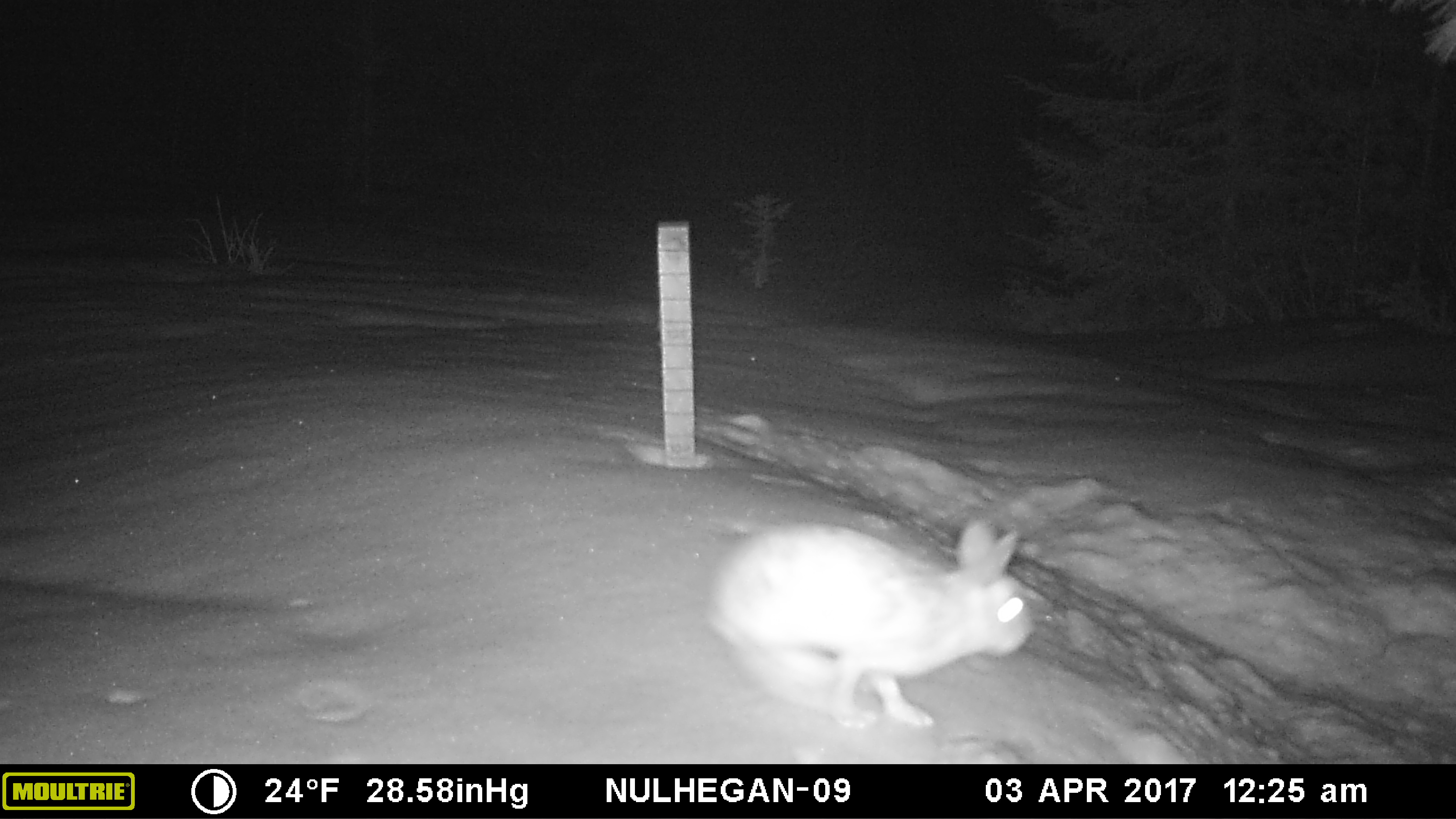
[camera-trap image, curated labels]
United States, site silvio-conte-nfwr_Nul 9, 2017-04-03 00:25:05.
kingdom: Animalia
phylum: Chordata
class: Mammalia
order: Lagomorpha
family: Leporidae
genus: Lepus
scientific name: Lepus americanus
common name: snowshoe hare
Snowshoe hare (Lepus americanus).